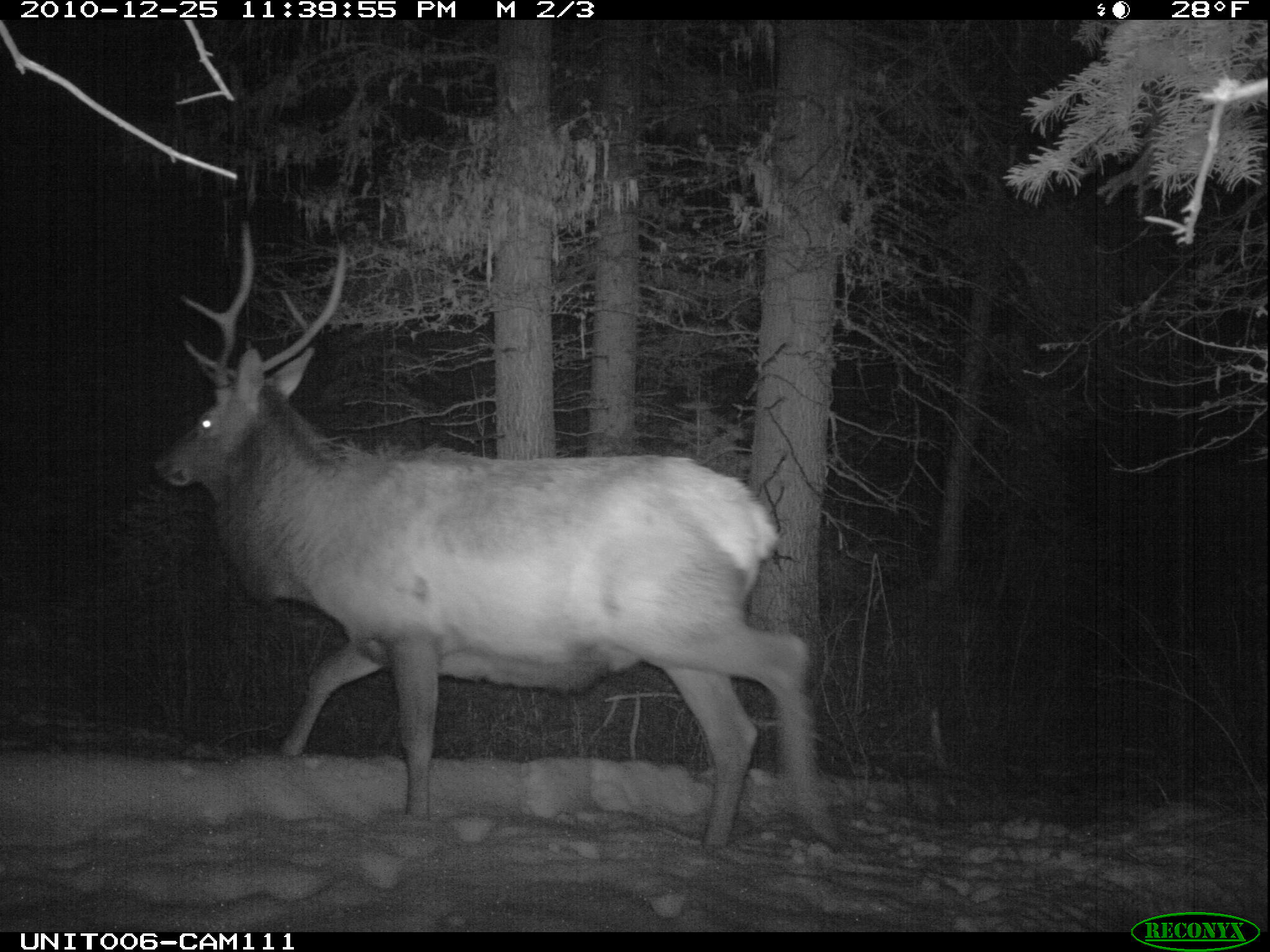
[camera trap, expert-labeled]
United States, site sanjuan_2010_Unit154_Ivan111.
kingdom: Animalia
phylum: Chordata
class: Mammalia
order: Artiodactyla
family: Cervidae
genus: Cervus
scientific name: Cervus elaphus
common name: red deer